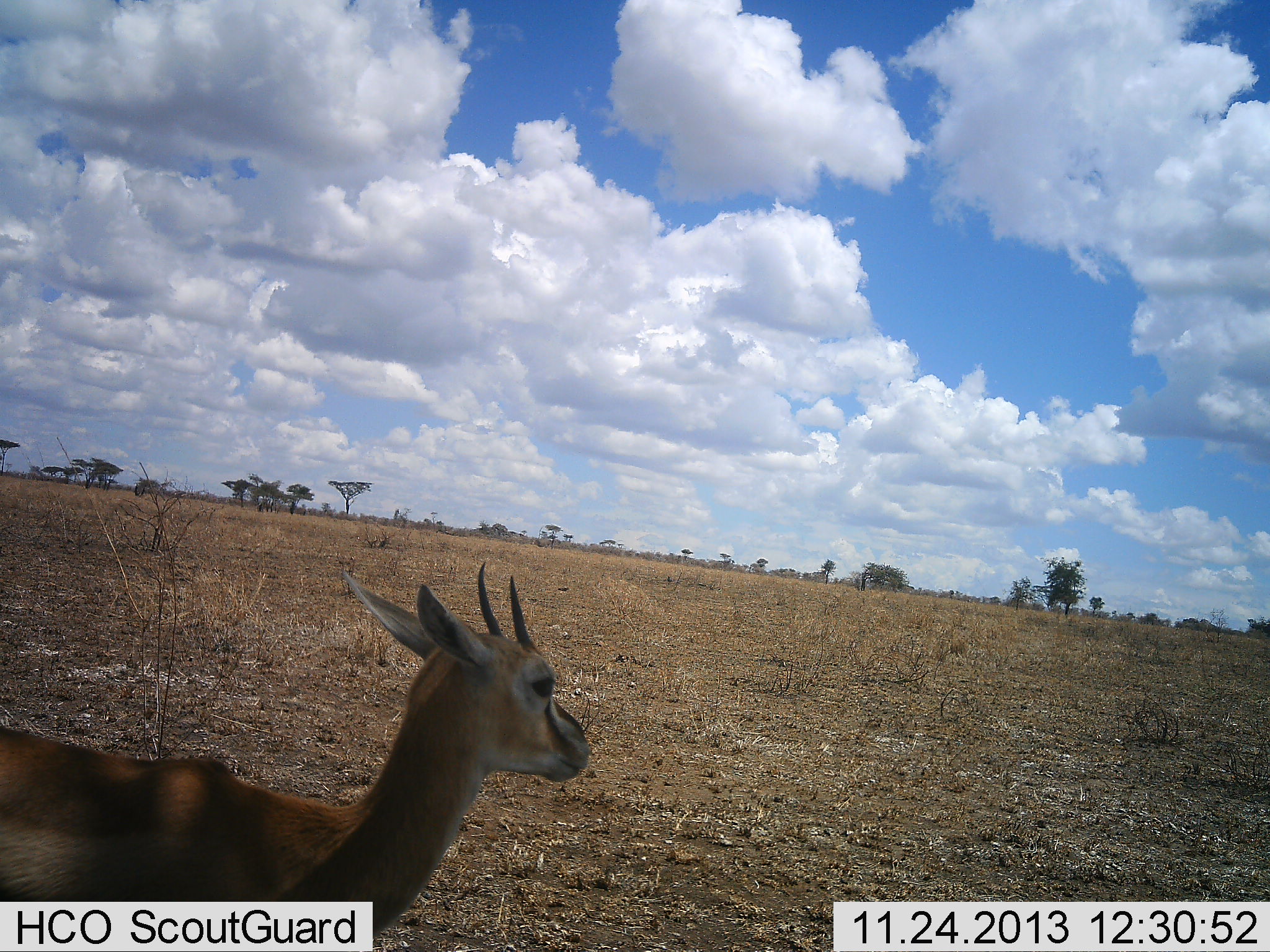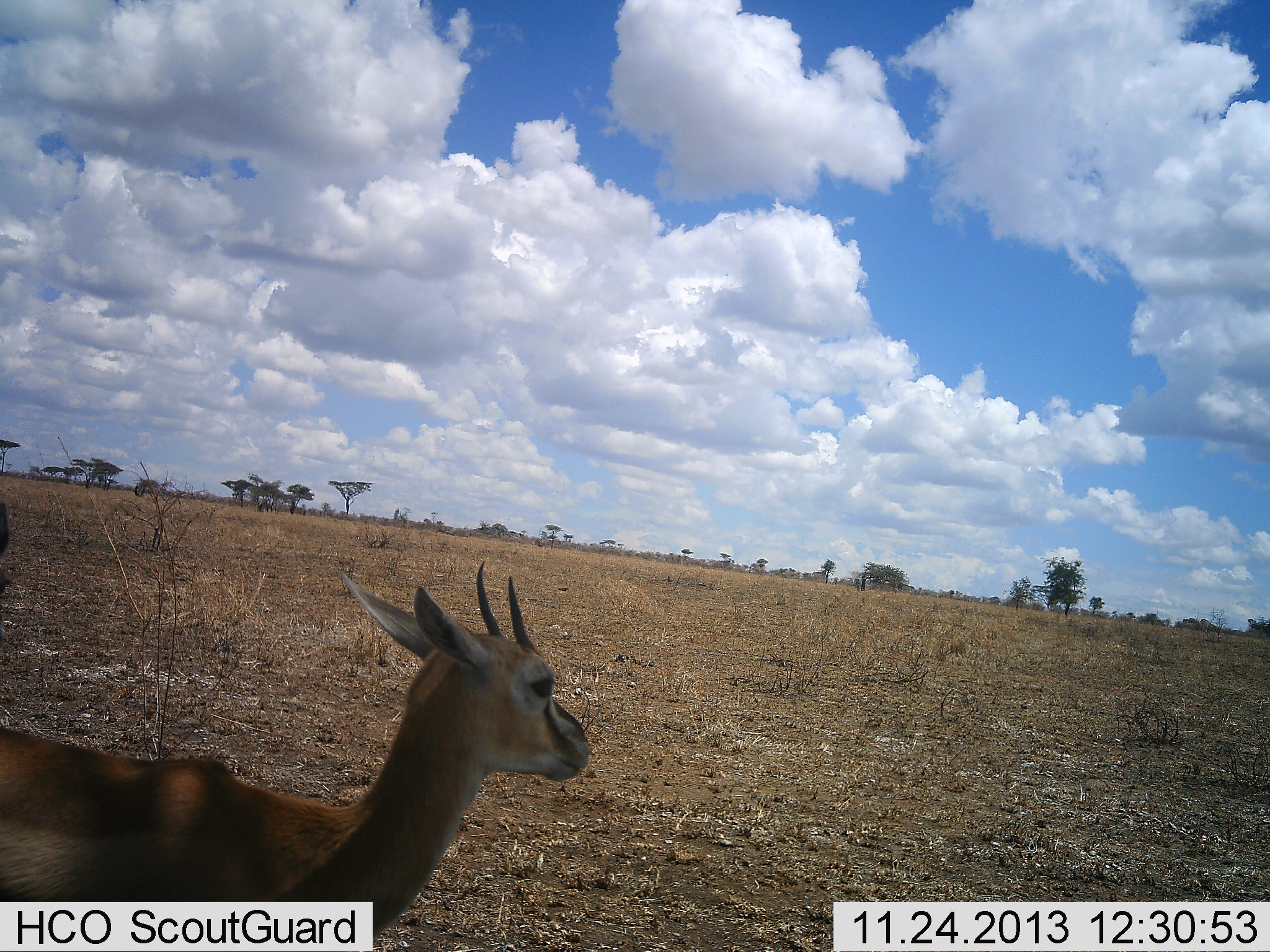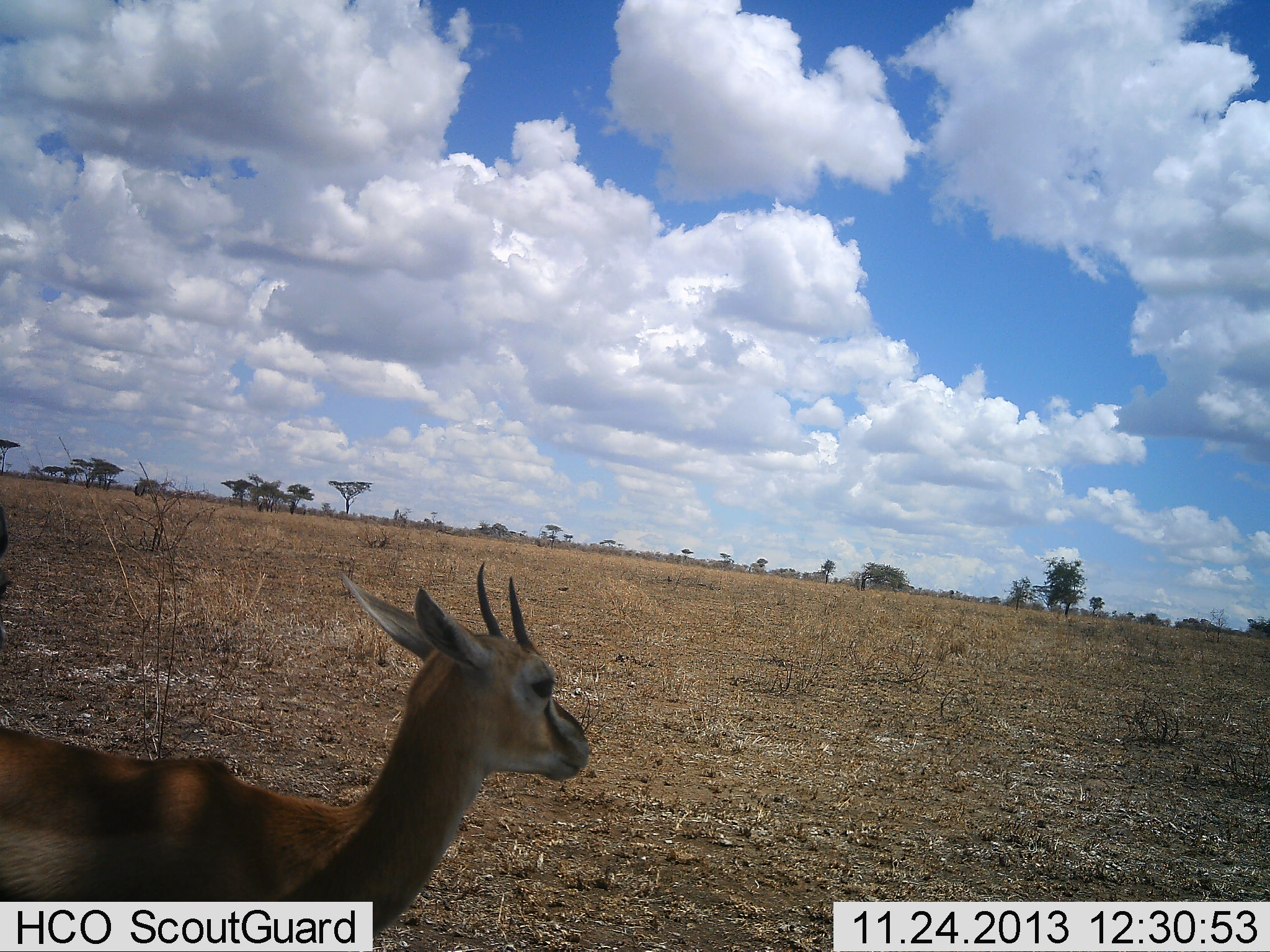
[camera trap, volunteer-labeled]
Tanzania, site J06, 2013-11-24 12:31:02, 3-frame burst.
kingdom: Animalia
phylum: Chordata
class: Mammalia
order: Artiodactyla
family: Bovidae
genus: Eudorcas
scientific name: Eudorcas thomsonii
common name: thomson's gazelle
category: gazellethomsons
Gazellethomsons (thomson's gazelle) (Eudorcas thomsonii), count 1. Behavior (volunteer vote fractions): standing 90%, resting 10%, moving 0%, interacting 0%. Young present (vote fraction): 10%. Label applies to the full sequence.